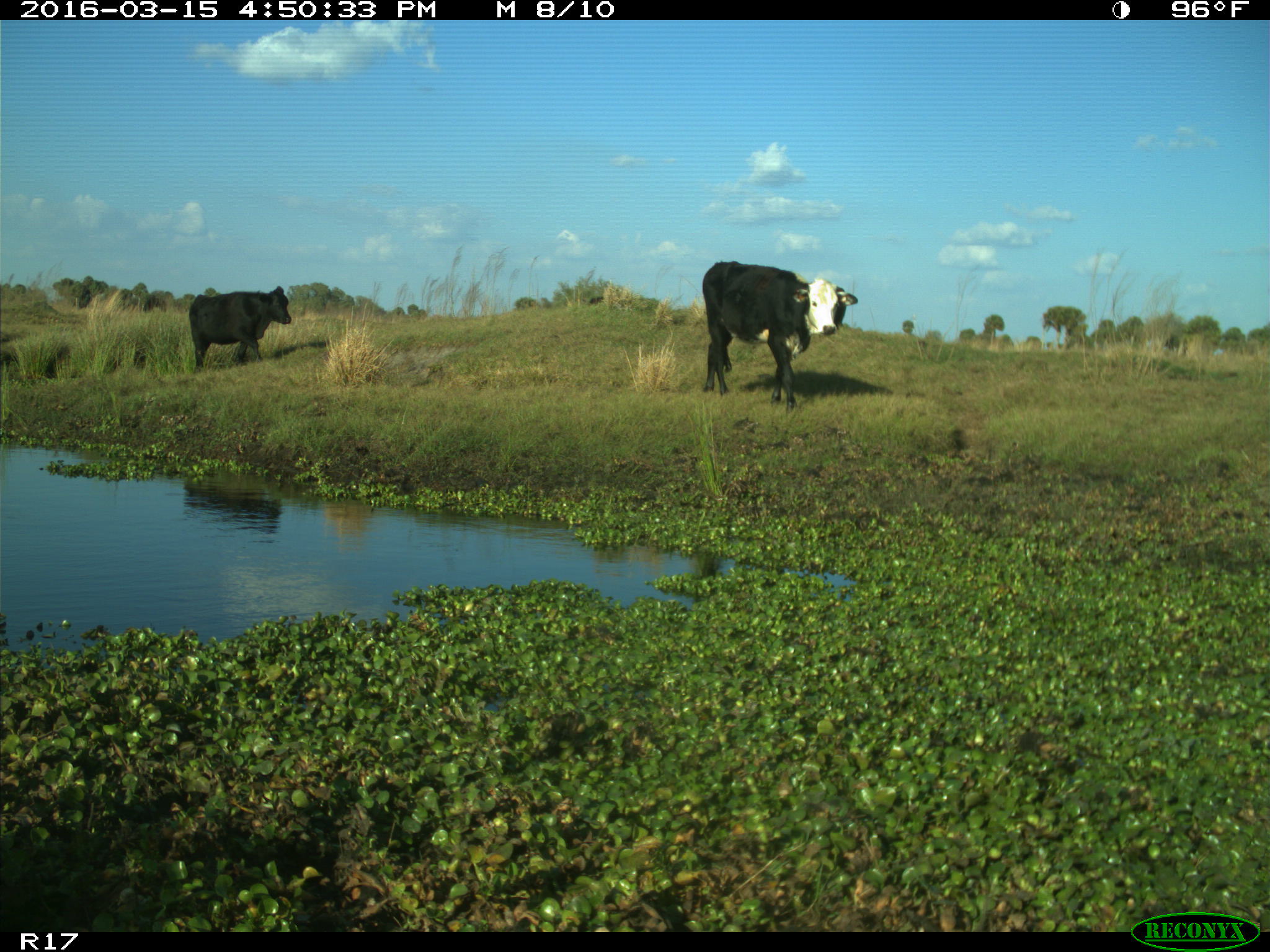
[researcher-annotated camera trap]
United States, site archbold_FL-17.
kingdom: Animalia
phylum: Chordata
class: Mammalia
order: Artiodactyla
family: Bovidae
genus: Bos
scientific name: Bos taurus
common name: domestic cow